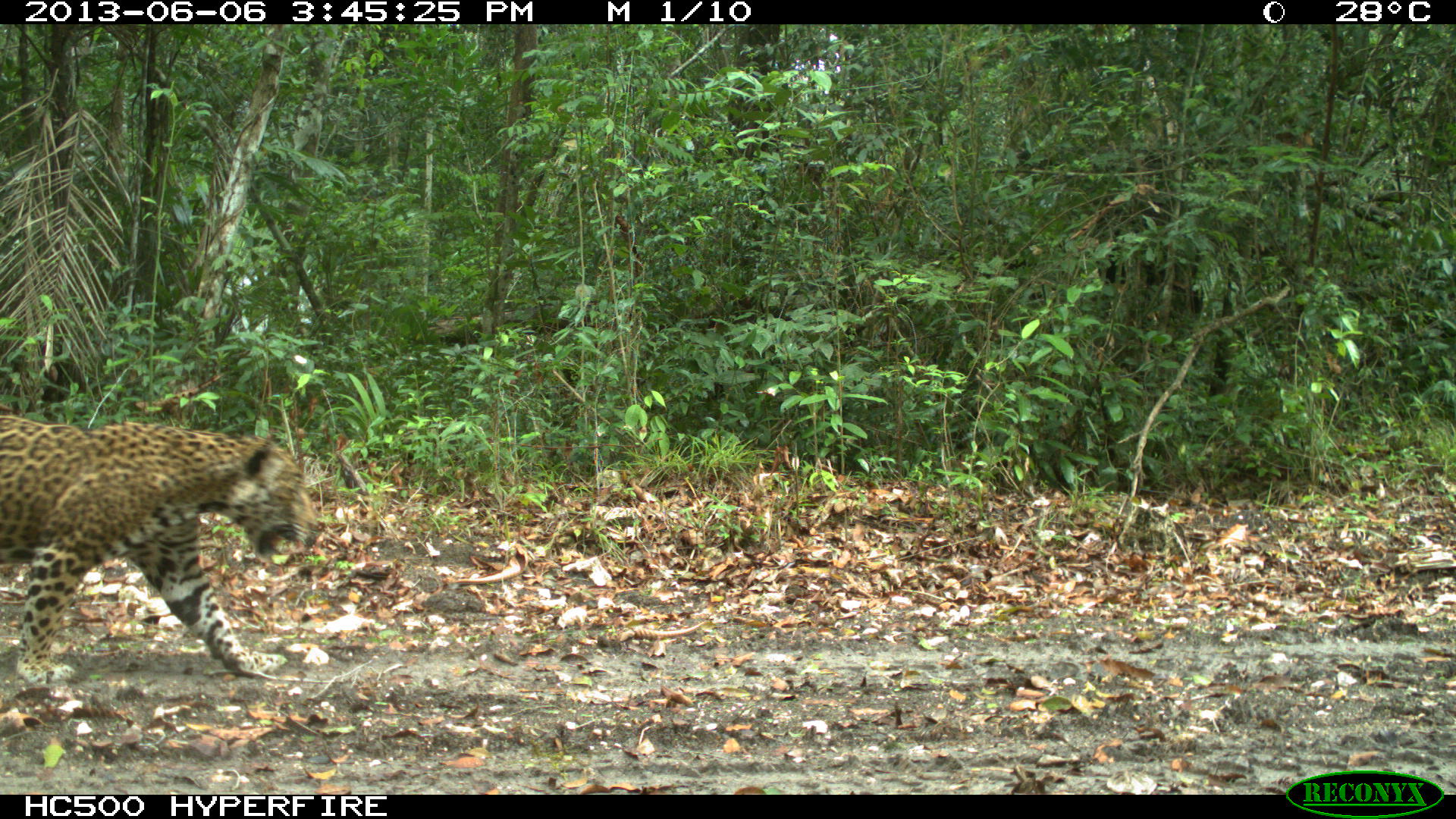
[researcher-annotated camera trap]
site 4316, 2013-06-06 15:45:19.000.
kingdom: Animalia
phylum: Chordata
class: Mammalia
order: Carnivora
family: Felidae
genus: Panthera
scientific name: Panthera onca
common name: jaguar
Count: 1.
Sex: male.